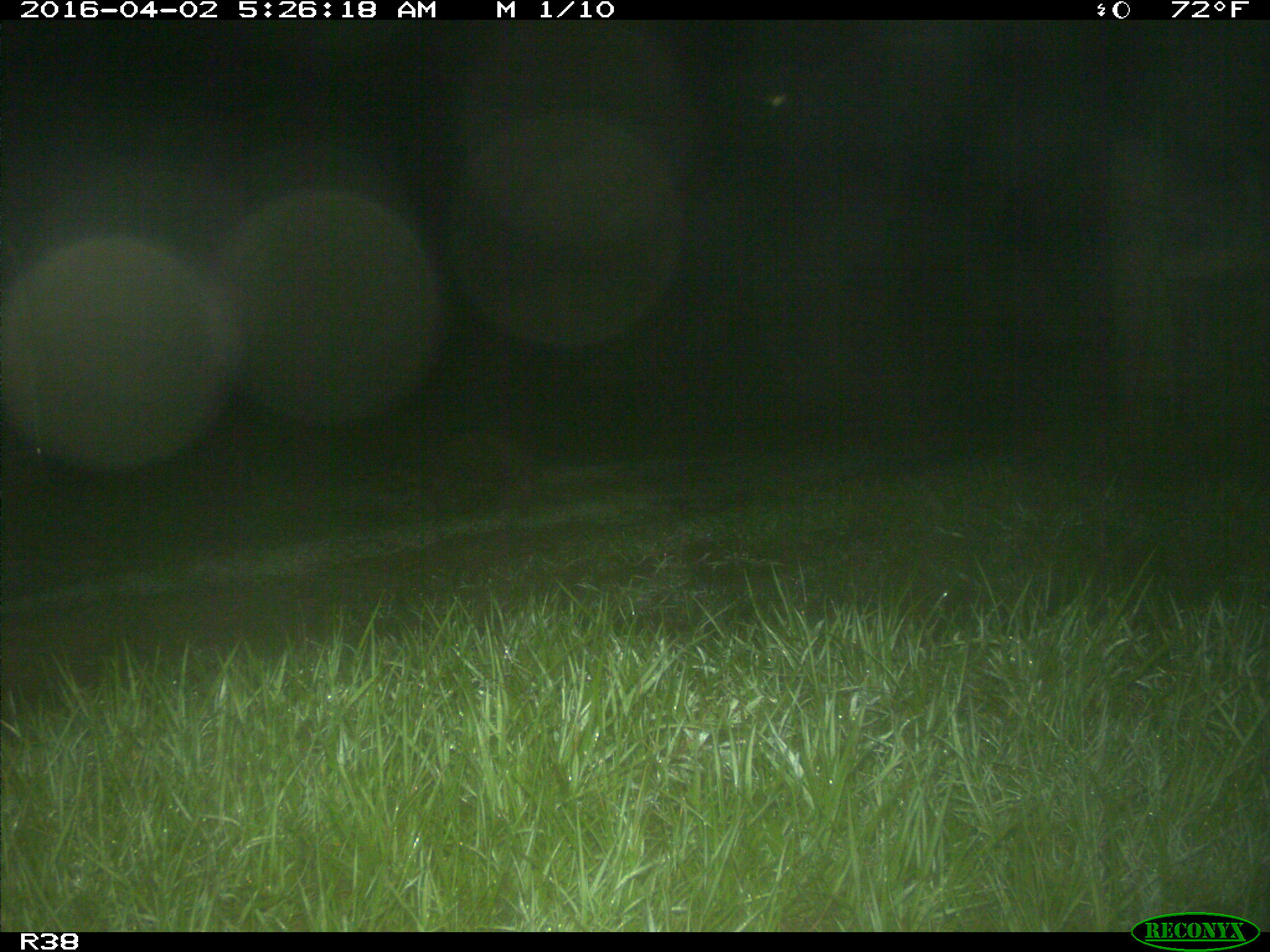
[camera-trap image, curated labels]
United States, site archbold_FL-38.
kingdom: Animalia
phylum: Chordata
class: Mammalia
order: Carnivora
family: Procyonidae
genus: Procyon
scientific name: Procyon lotor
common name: common raccoon